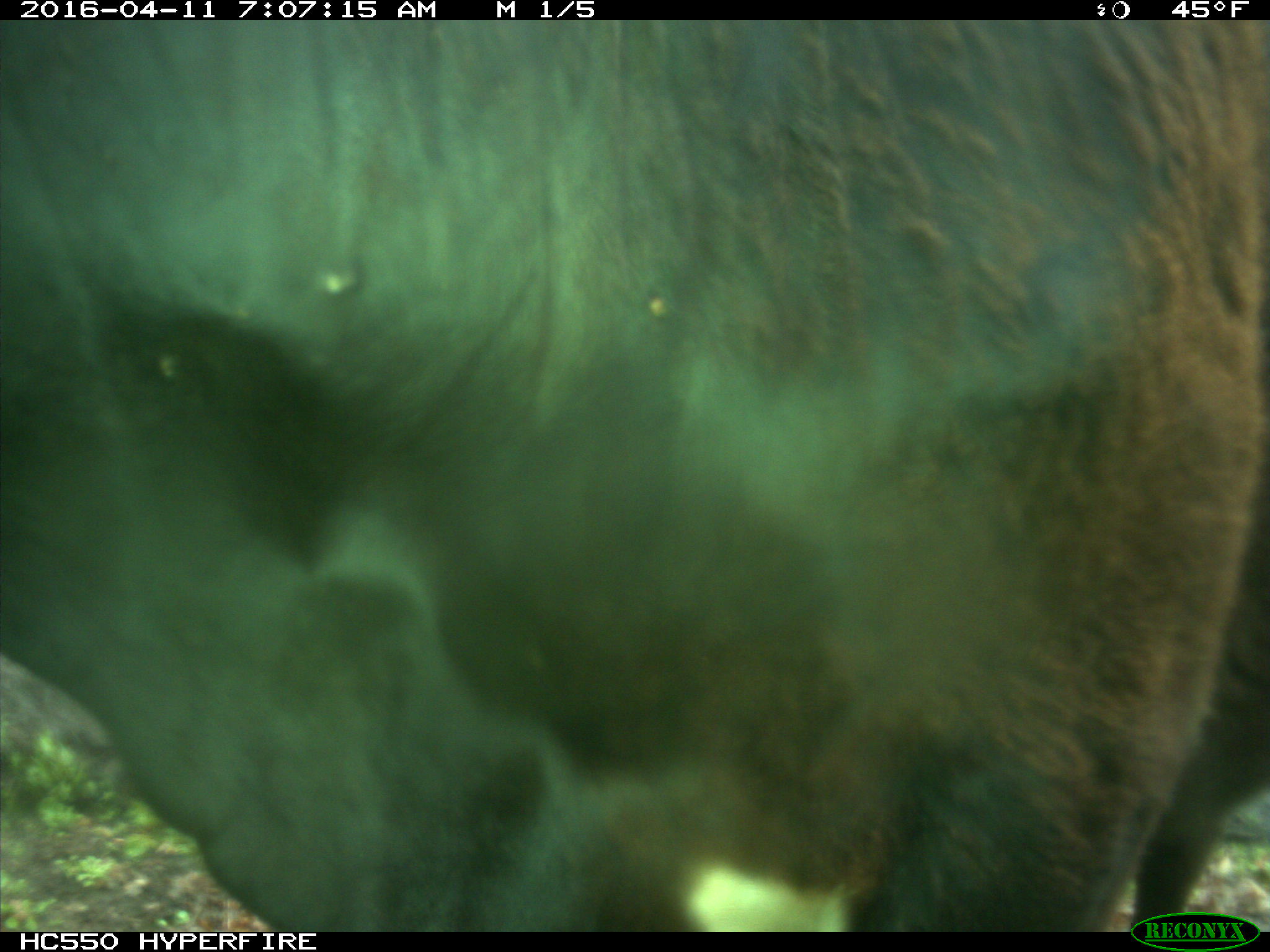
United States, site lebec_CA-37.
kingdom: Animalia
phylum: Chordata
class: Mammalia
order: Artiodactyla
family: Bovidae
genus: Bos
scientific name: Bos taurus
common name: domestic cow